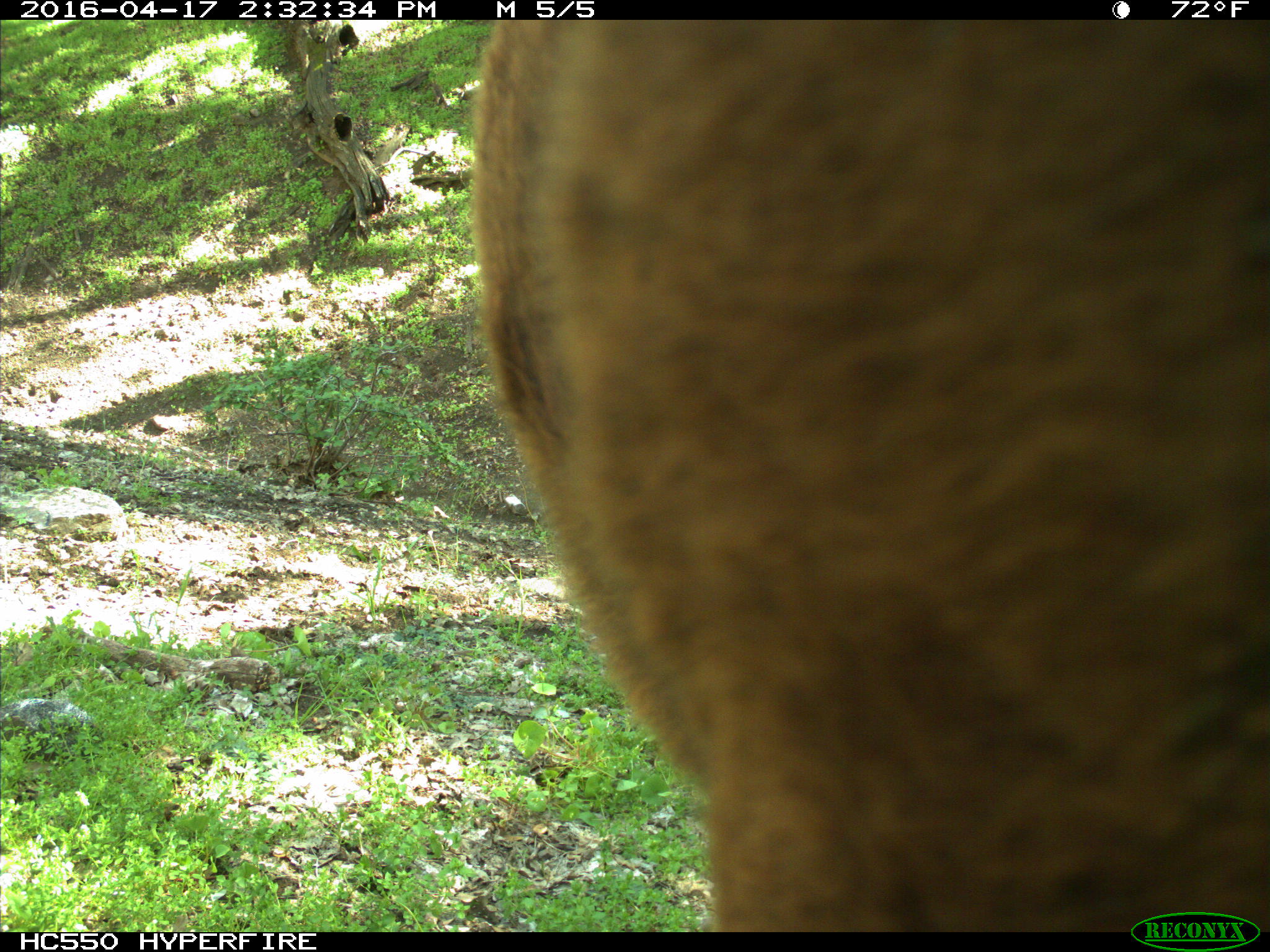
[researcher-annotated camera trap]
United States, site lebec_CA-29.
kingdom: Animalia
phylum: Chordata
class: Mammalia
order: Artiodactyla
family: Bovidae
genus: Bos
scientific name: Bos taurus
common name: domestic cow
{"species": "Bos taurus (domestic cow)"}